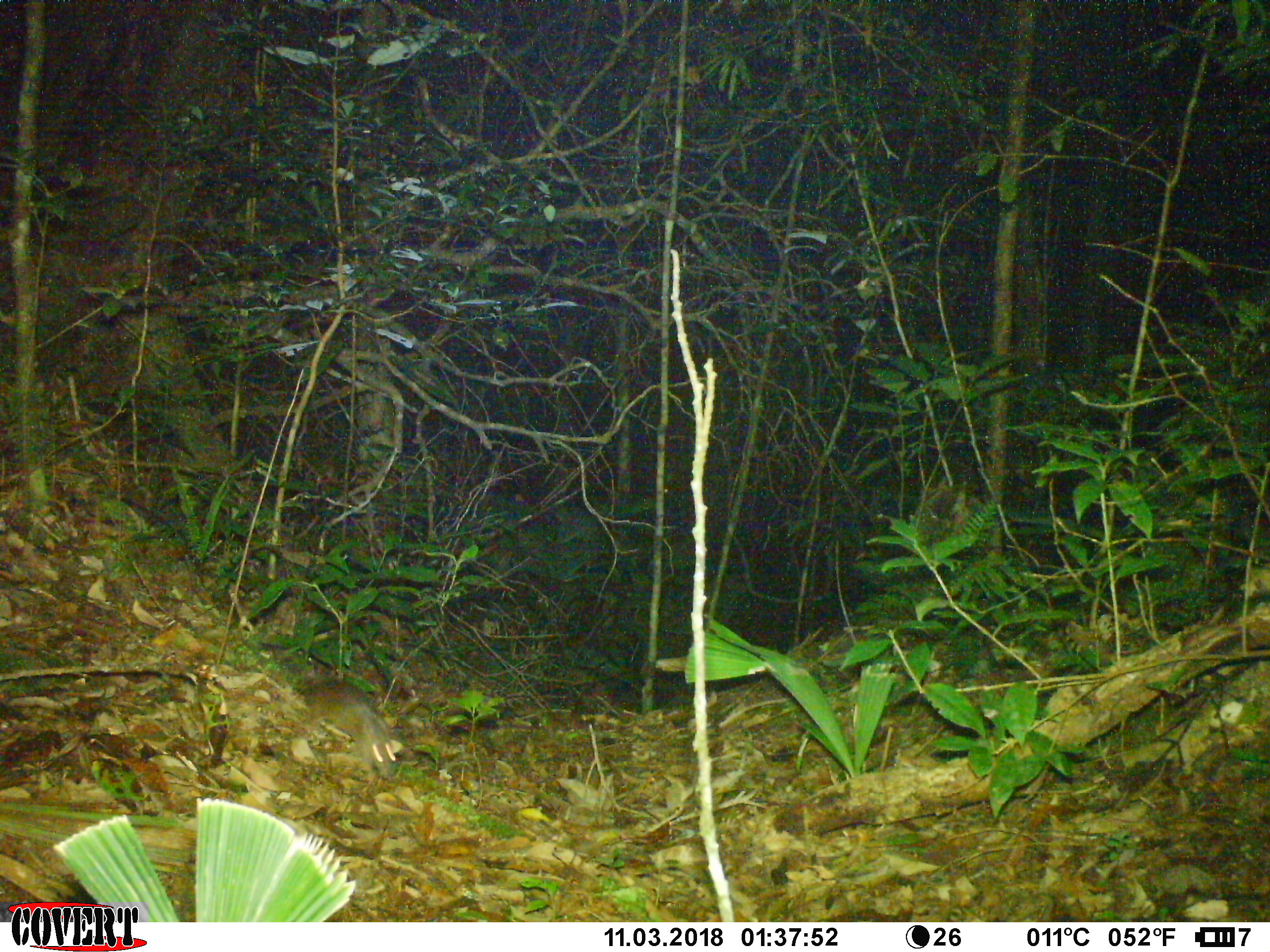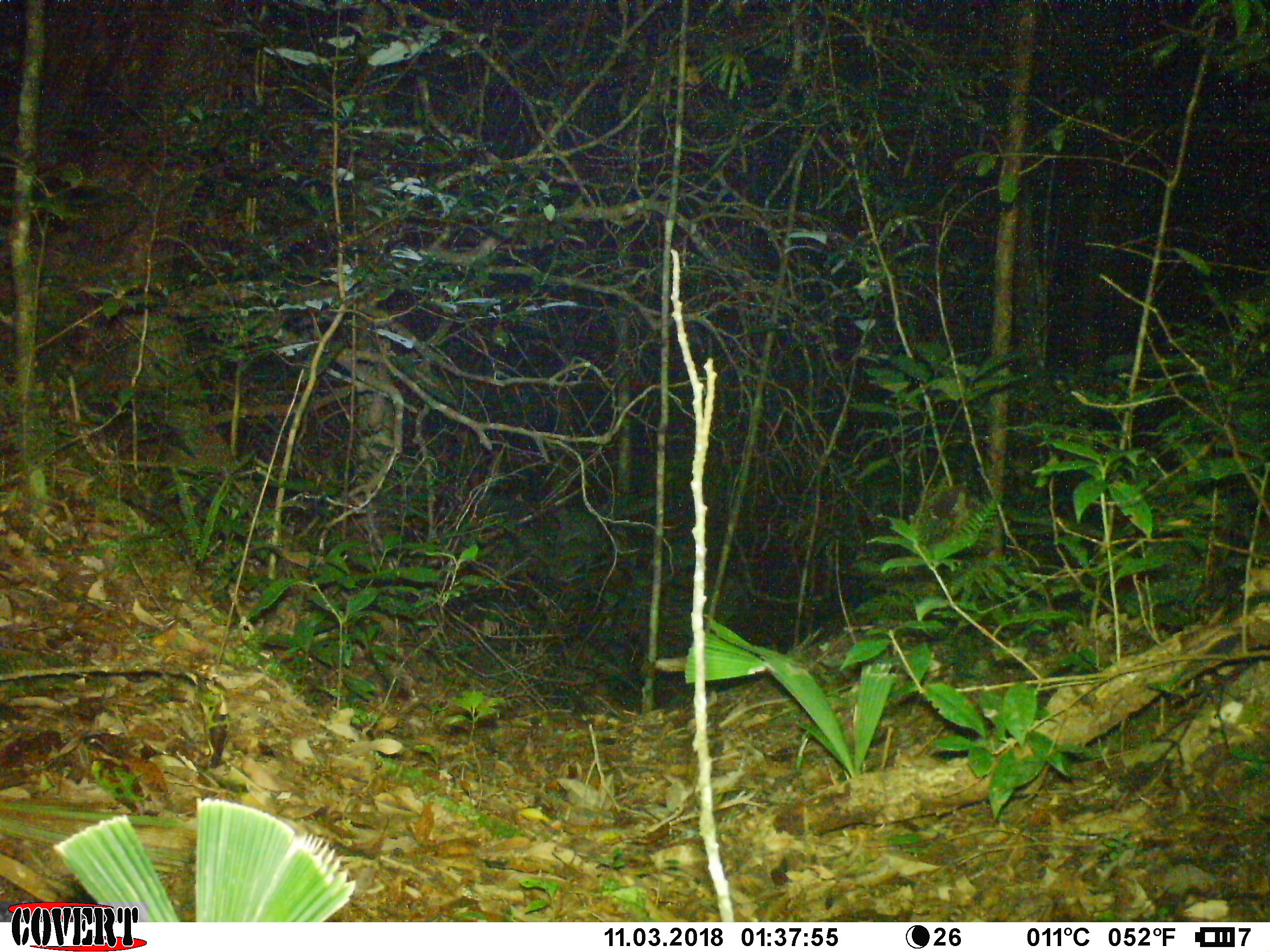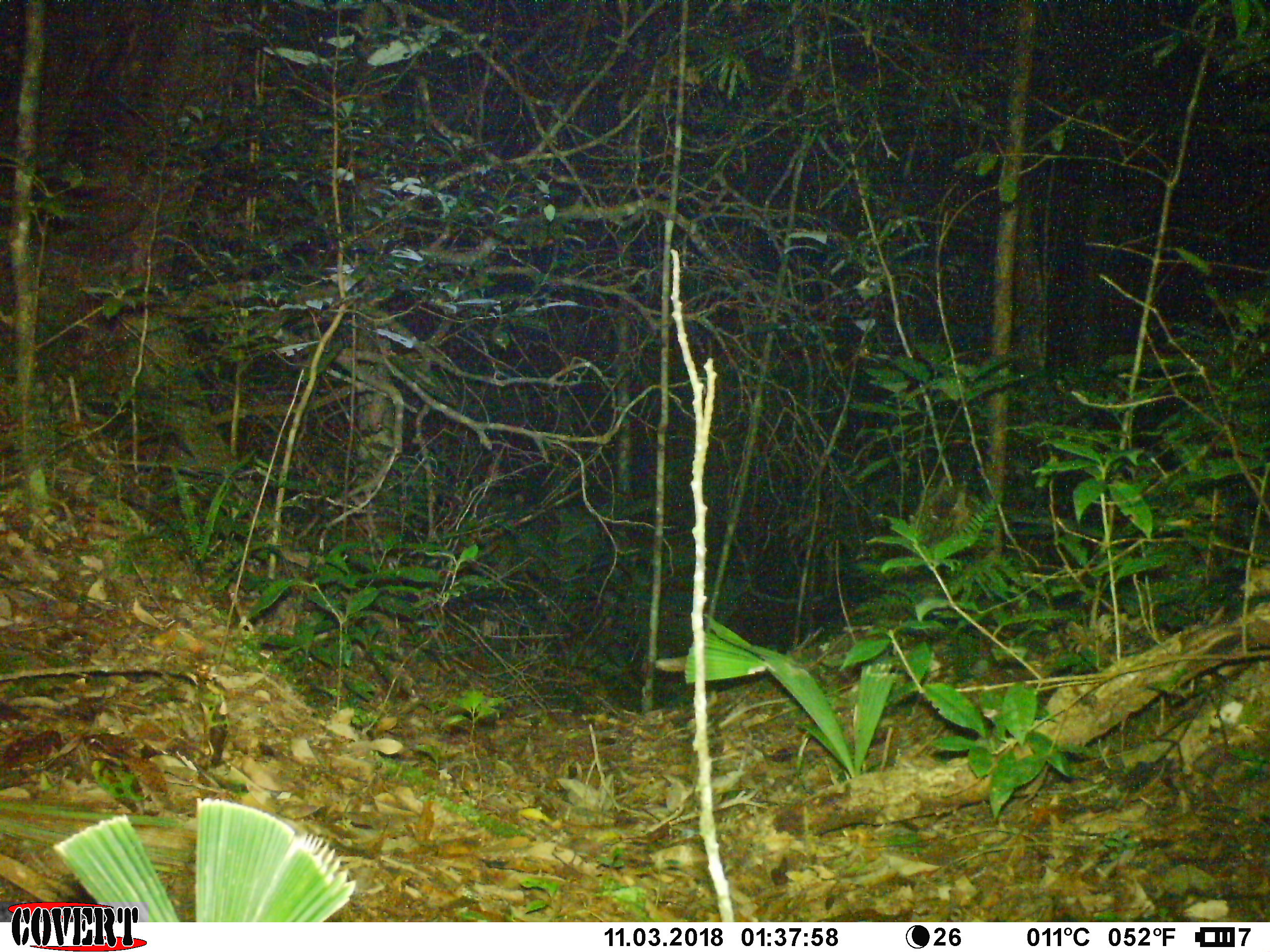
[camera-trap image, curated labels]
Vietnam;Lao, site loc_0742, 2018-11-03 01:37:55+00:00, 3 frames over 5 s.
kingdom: Animalia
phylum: Chordata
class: Mammalia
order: Rodentia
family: Muridae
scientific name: Muridae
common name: old-world mice and rats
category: unidentified murid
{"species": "unidentified murid (old-world mice and rats) (Muridae)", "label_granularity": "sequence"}